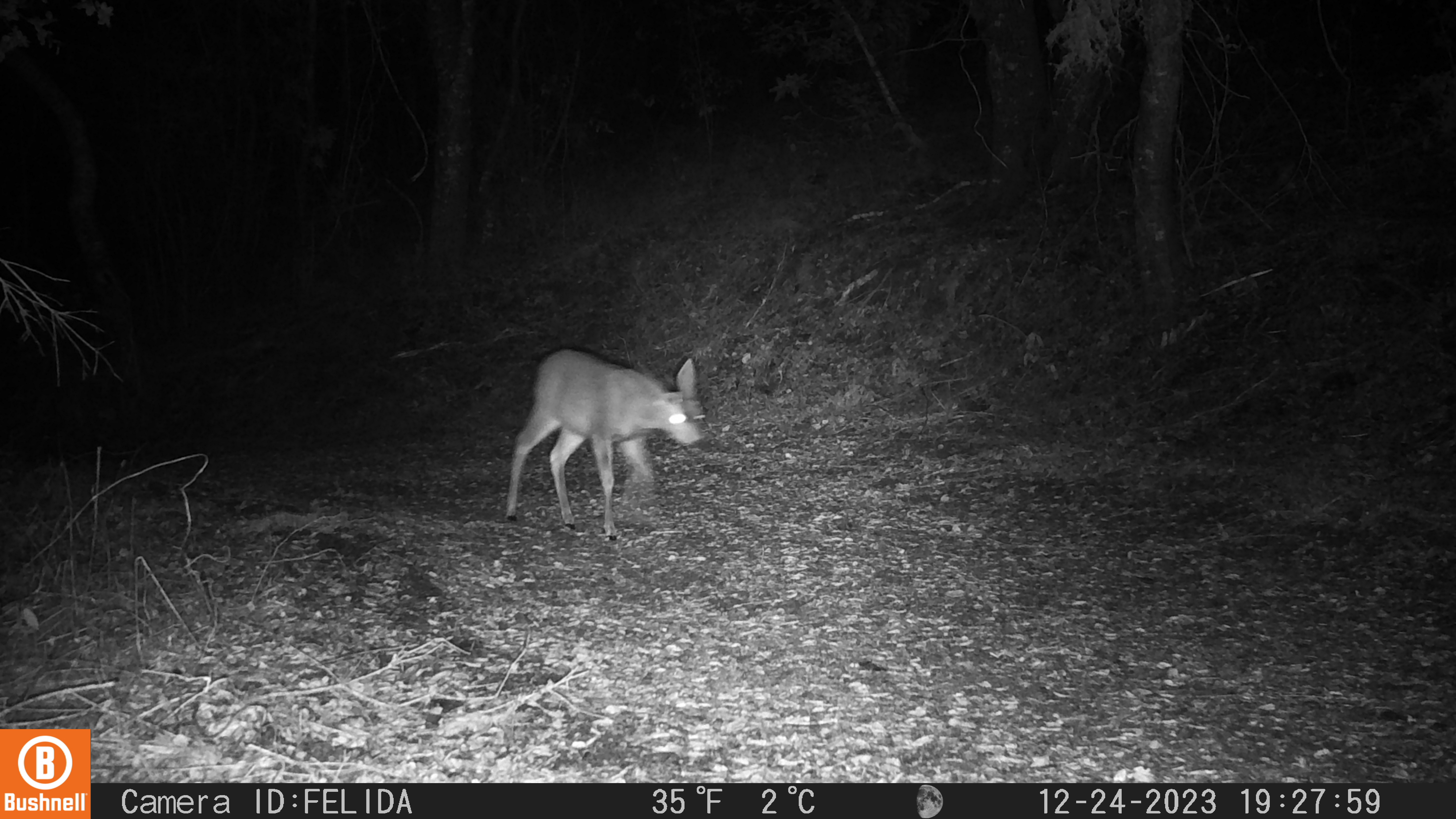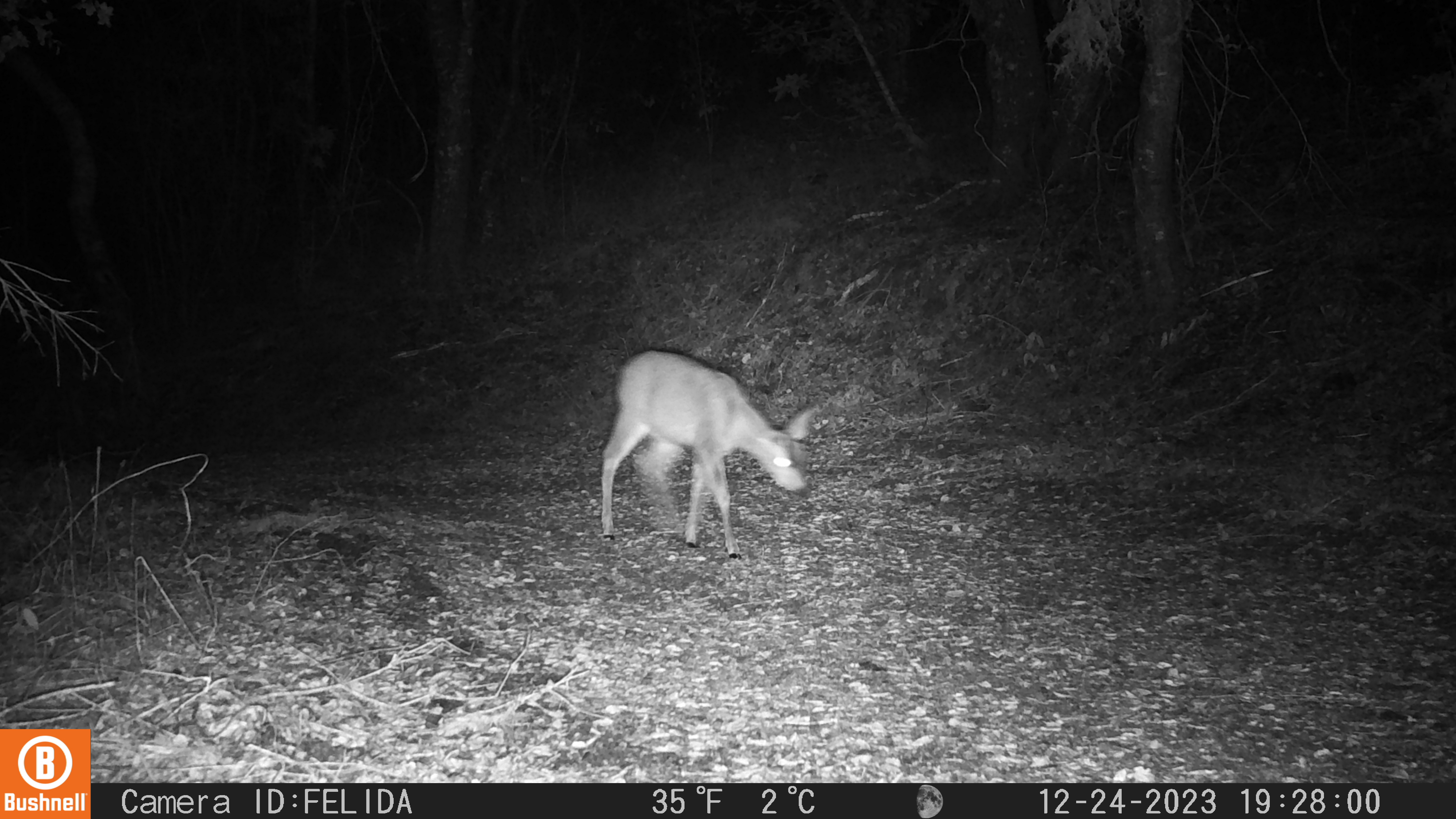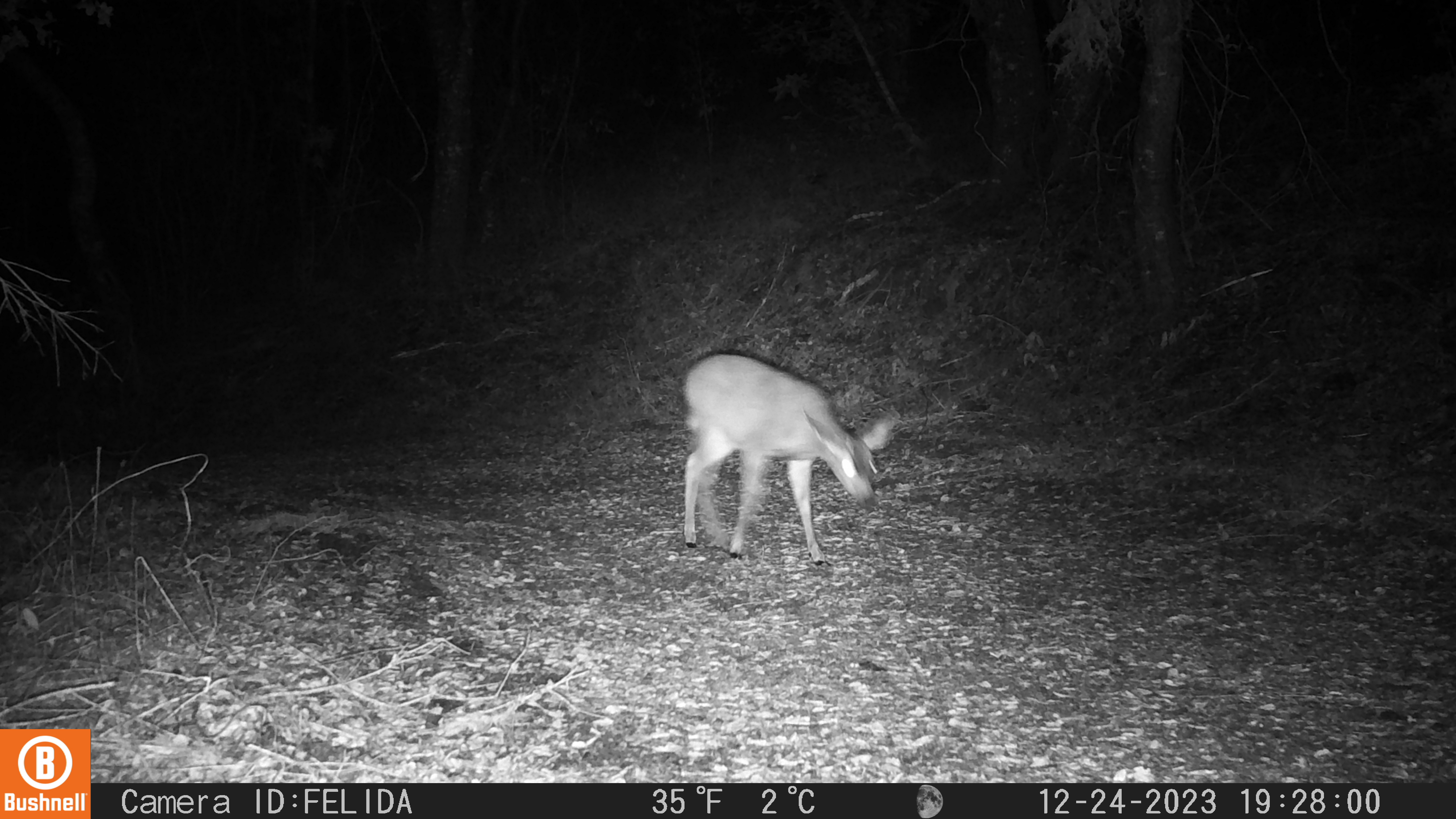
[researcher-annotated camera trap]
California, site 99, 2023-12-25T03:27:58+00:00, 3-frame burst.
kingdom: Animalia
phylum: Chordata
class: Mammalia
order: Artiodactyla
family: Cervidae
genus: Odocoileus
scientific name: Odocoileus hemionus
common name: mule deer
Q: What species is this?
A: Mule deer (Odocoileus hemionus).